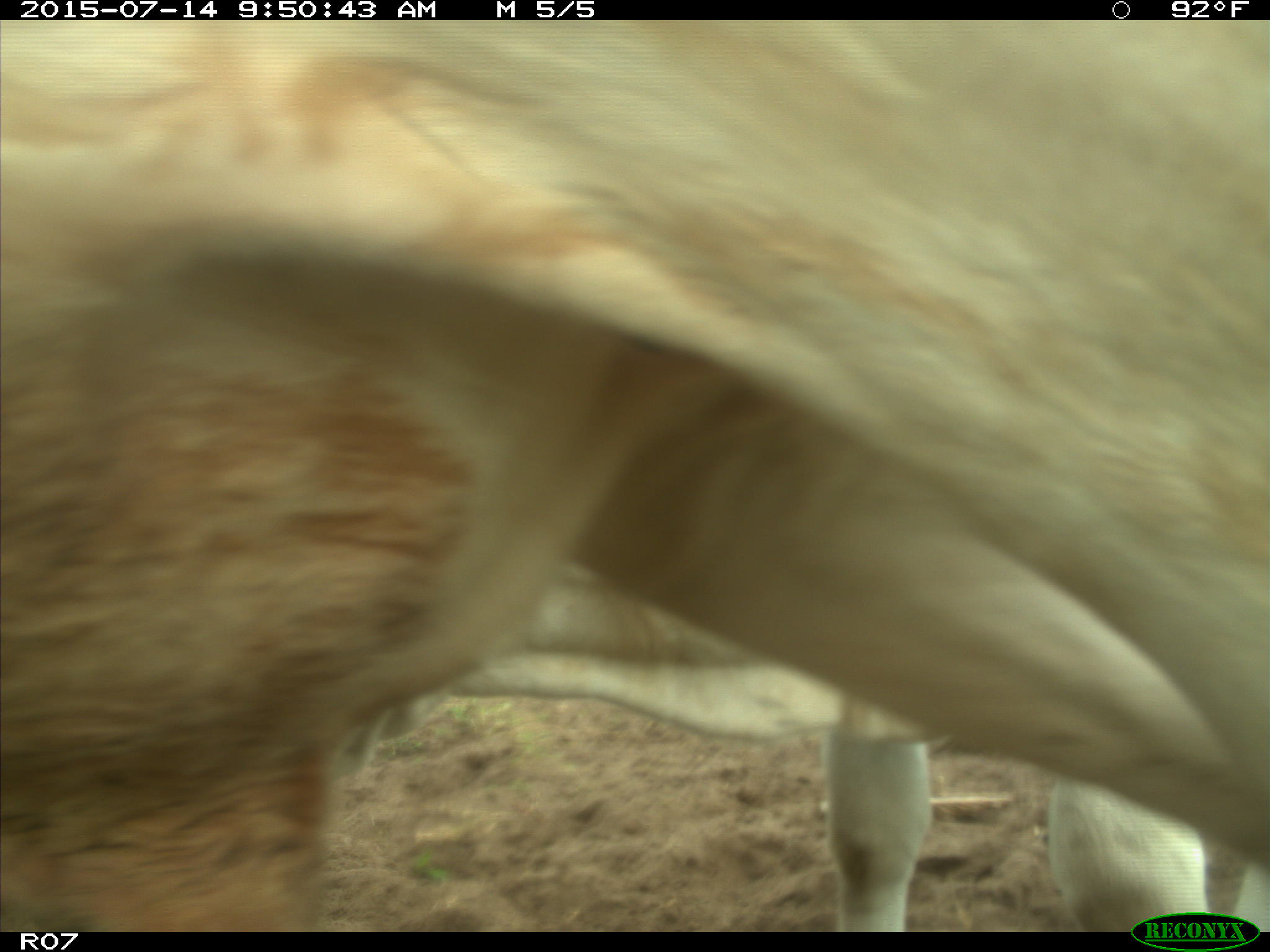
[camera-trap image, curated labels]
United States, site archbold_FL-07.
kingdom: Animalia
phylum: Chordata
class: Mammalia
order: Artiodactyla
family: Bovidae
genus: Bos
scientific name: Bos taurus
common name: domestic cow